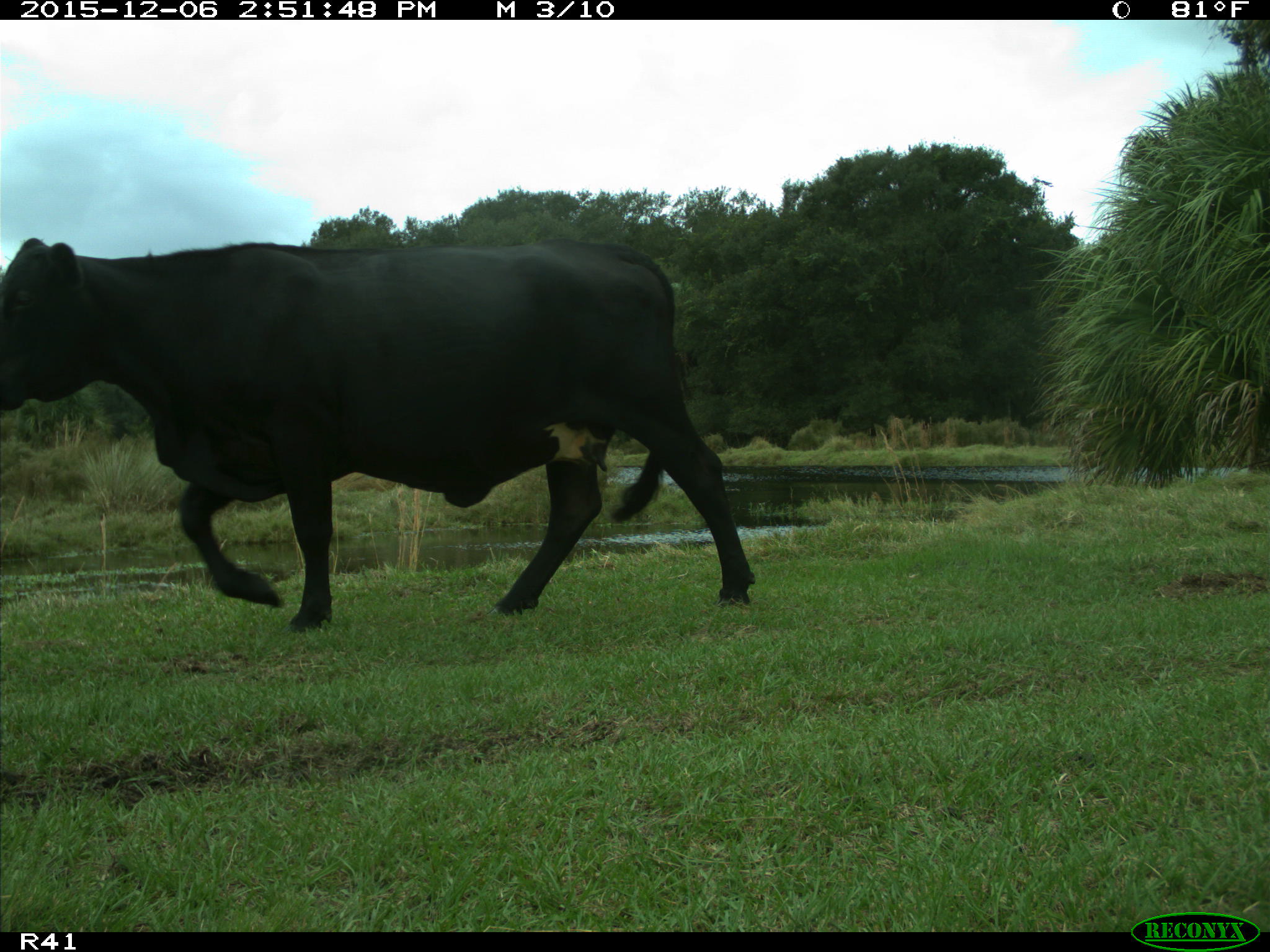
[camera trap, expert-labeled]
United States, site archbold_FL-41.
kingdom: Animalia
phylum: Chordata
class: Mammalia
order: Artiodactyla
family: Bovidae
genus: Bos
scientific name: Bos taurus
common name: domestic cow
Bos taurus (domestic cow).